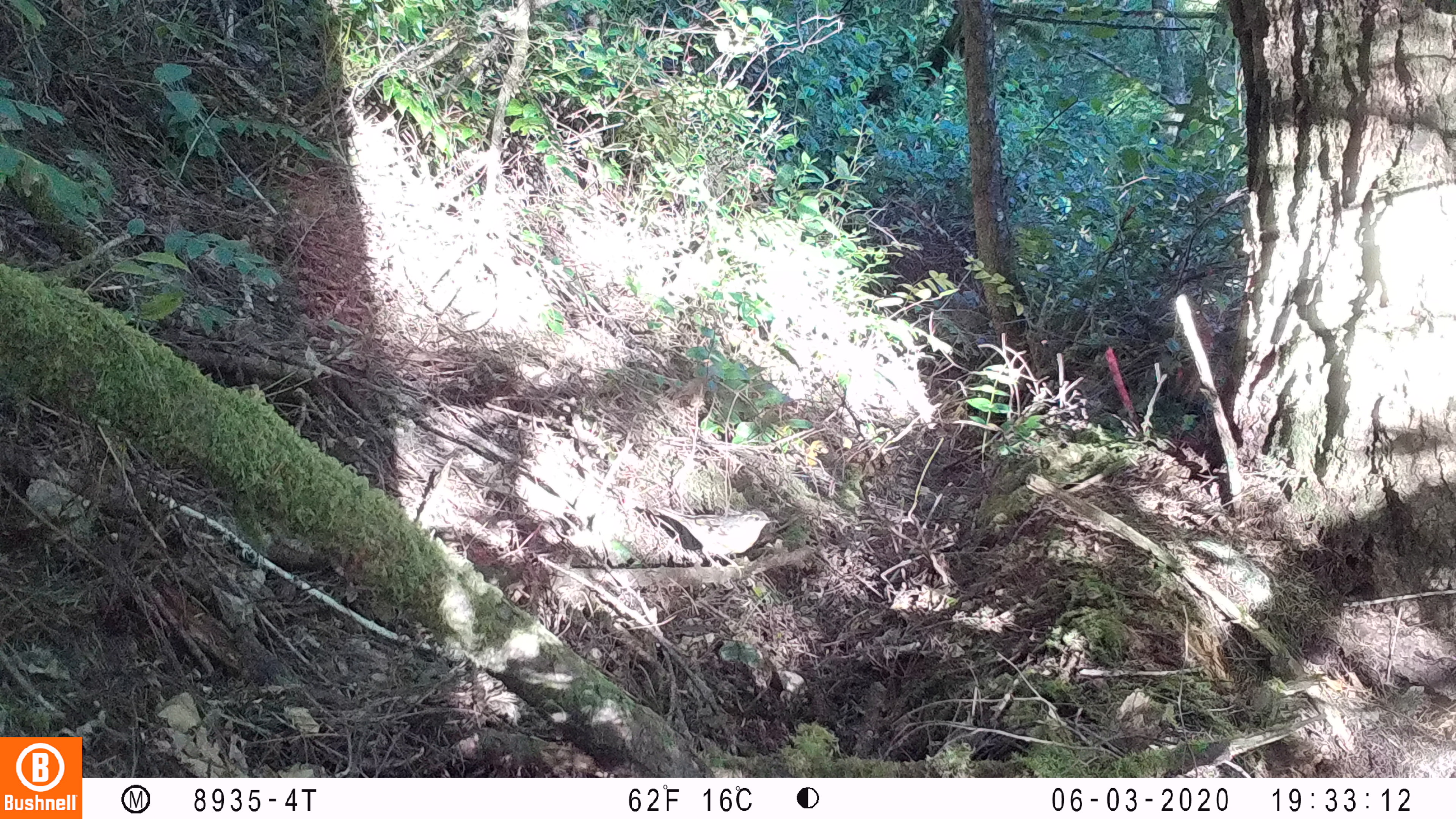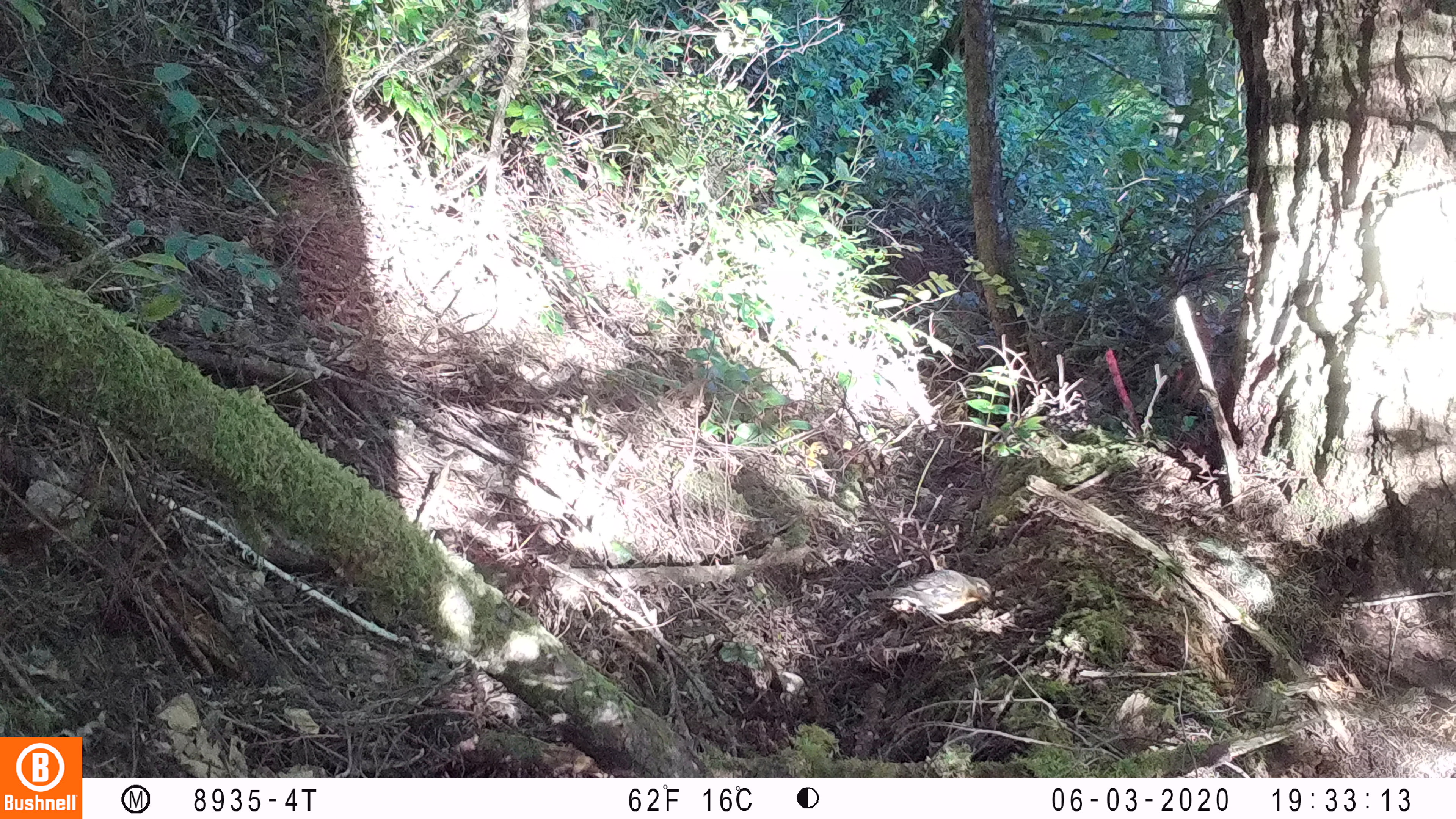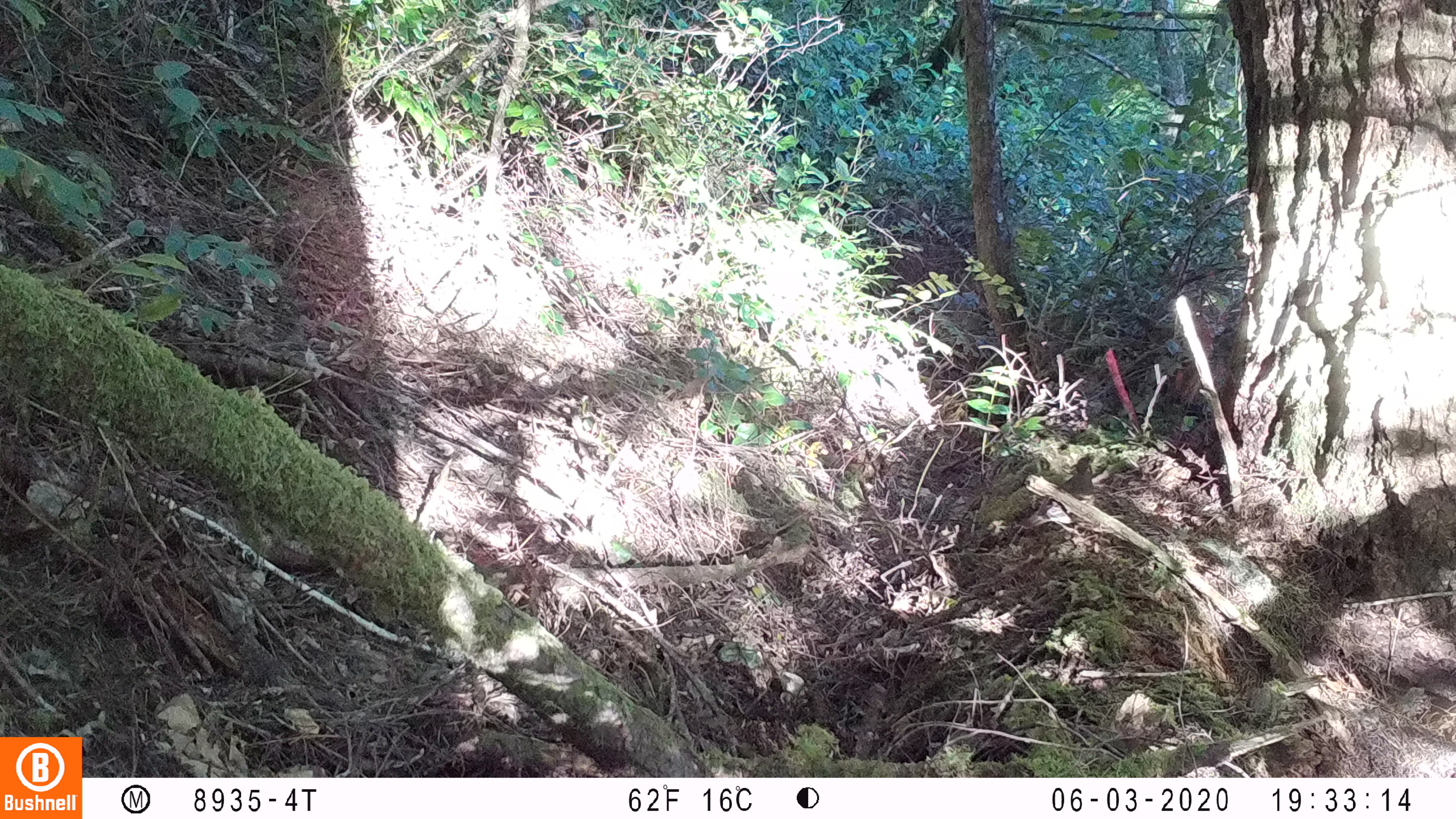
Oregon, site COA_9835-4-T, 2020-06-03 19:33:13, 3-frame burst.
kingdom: Animalia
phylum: Chordata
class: Aves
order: Passeriformes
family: Turdidae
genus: Ixoreus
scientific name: Ixoreus naevius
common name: varied thrush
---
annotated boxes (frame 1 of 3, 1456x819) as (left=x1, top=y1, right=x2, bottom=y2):
varied thrush: (left=652, top=503, right=776, bottom=564)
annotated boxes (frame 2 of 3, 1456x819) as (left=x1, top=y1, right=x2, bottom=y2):
varied thrush: (left=865, top=566, right=997, bottom=629)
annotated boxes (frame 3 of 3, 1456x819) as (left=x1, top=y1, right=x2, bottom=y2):
varied thrush: (left=1021, top=459, right=1100, bottom=533)